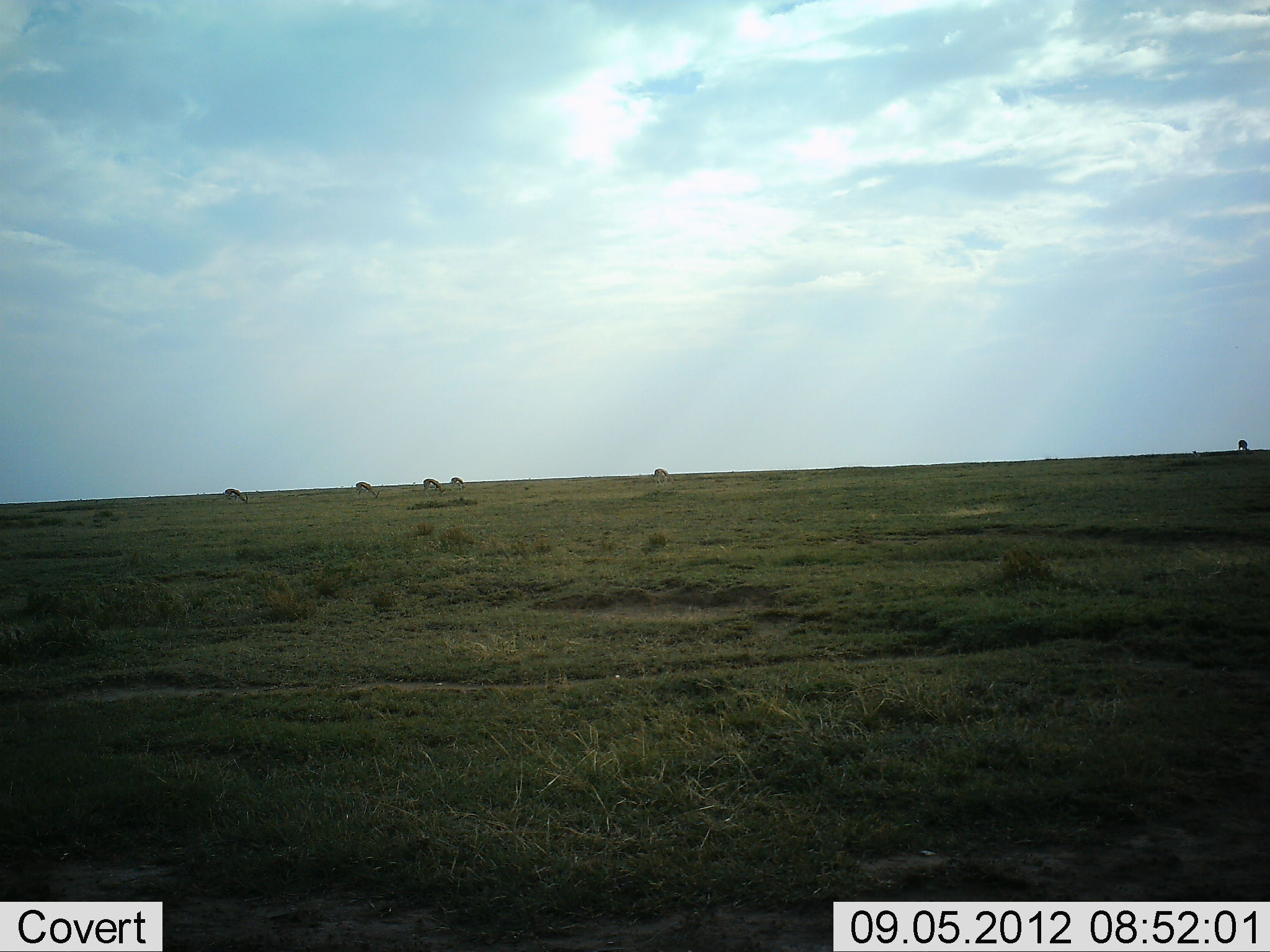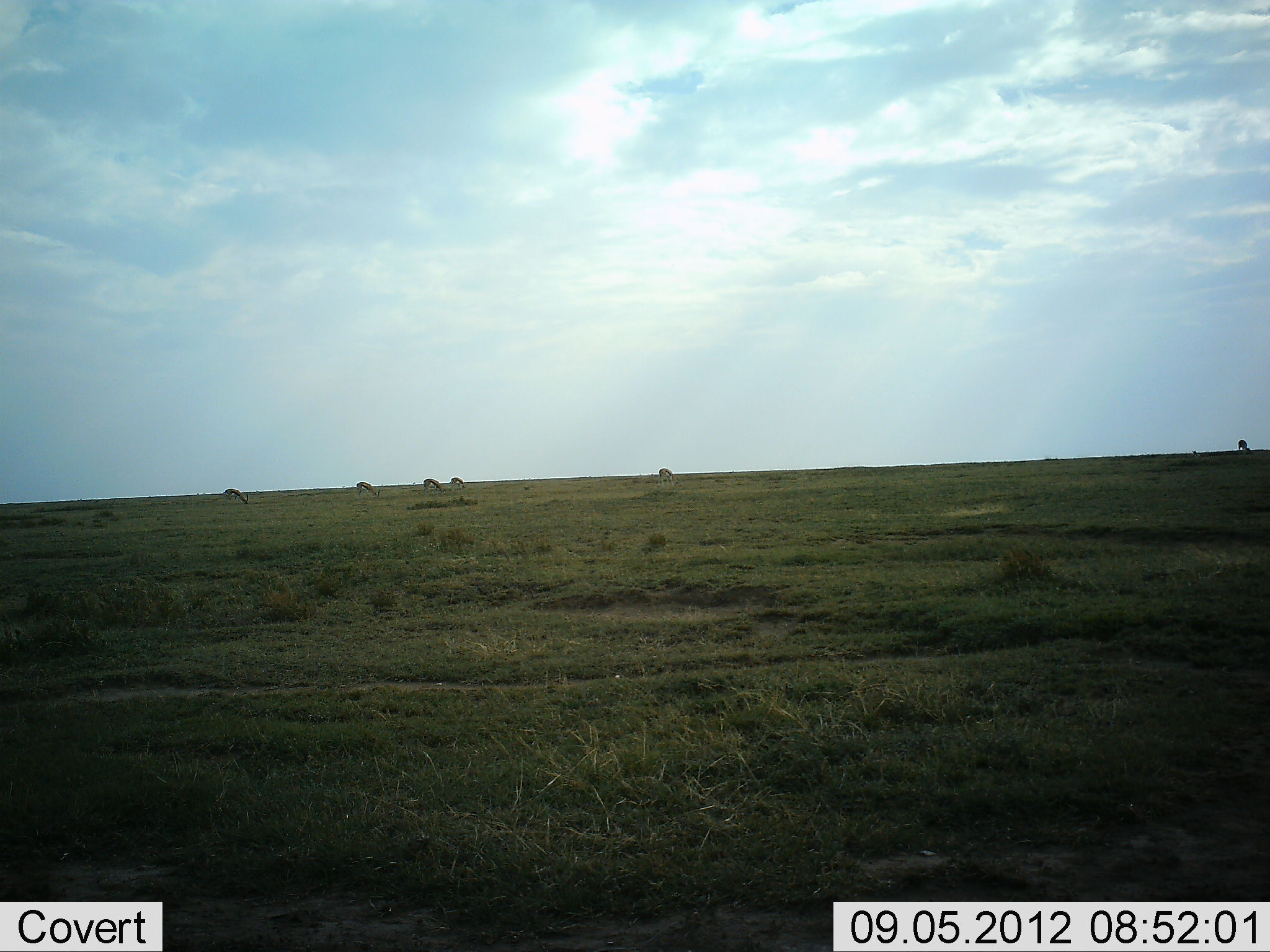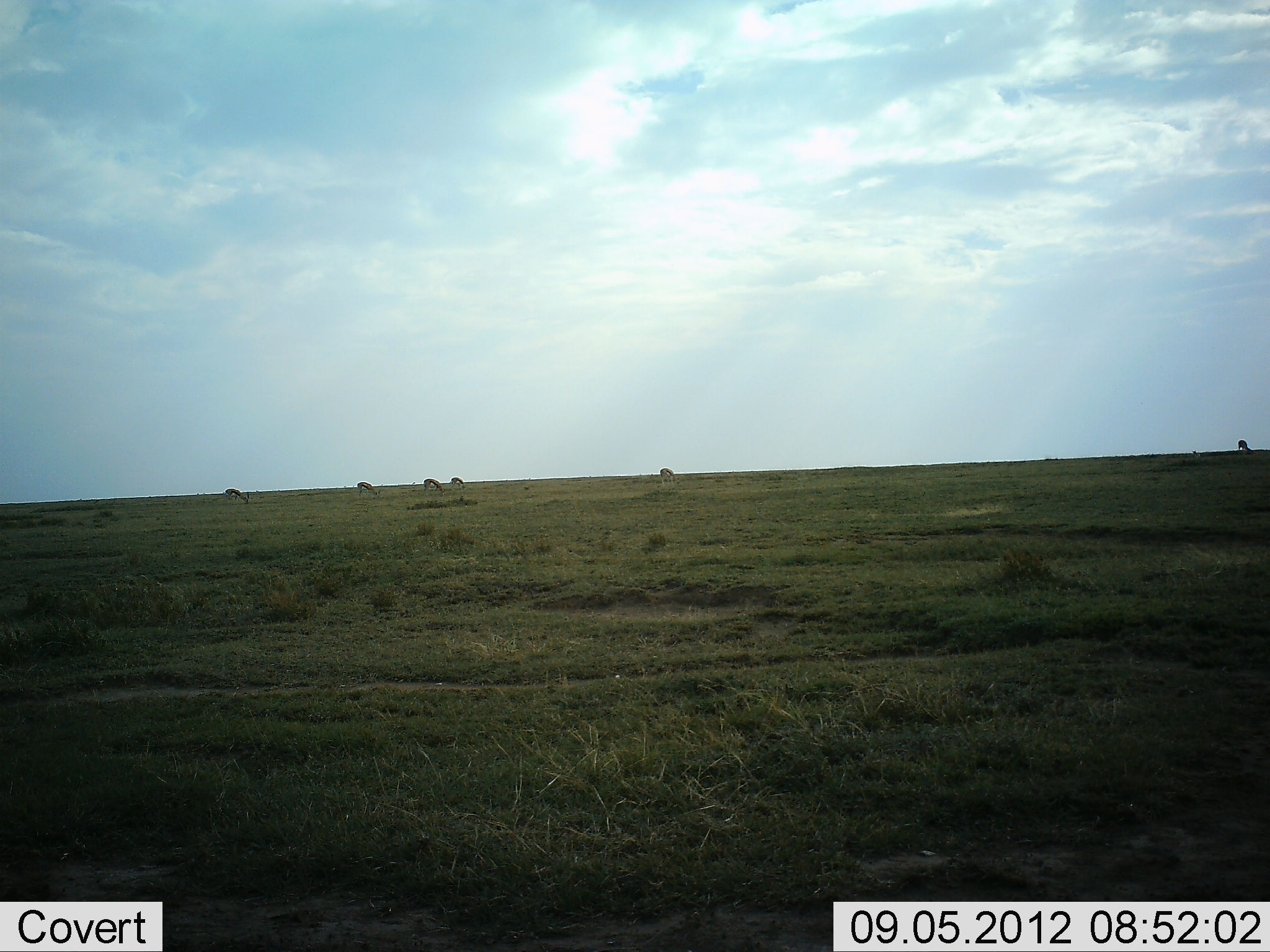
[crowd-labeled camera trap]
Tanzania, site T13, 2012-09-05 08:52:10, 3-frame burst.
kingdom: Animalia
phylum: Chordata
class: Mammalia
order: Artiodactyla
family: Bovidae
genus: Eudorcas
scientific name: Eudorcas thomsonii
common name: thomson's gazelle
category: gazellethomsons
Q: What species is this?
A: Gazellethomsons (thomson's gazelle) (Eudorcas thomsonii).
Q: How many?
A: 6.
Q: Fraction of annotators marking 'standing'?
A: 60%.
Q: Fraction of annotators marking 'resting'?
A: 0%.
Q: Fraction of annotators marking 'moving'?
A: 10%.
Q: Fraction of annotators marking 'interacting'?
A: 0%.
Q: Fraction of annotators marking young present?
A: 0%.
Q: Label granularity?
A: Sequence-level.